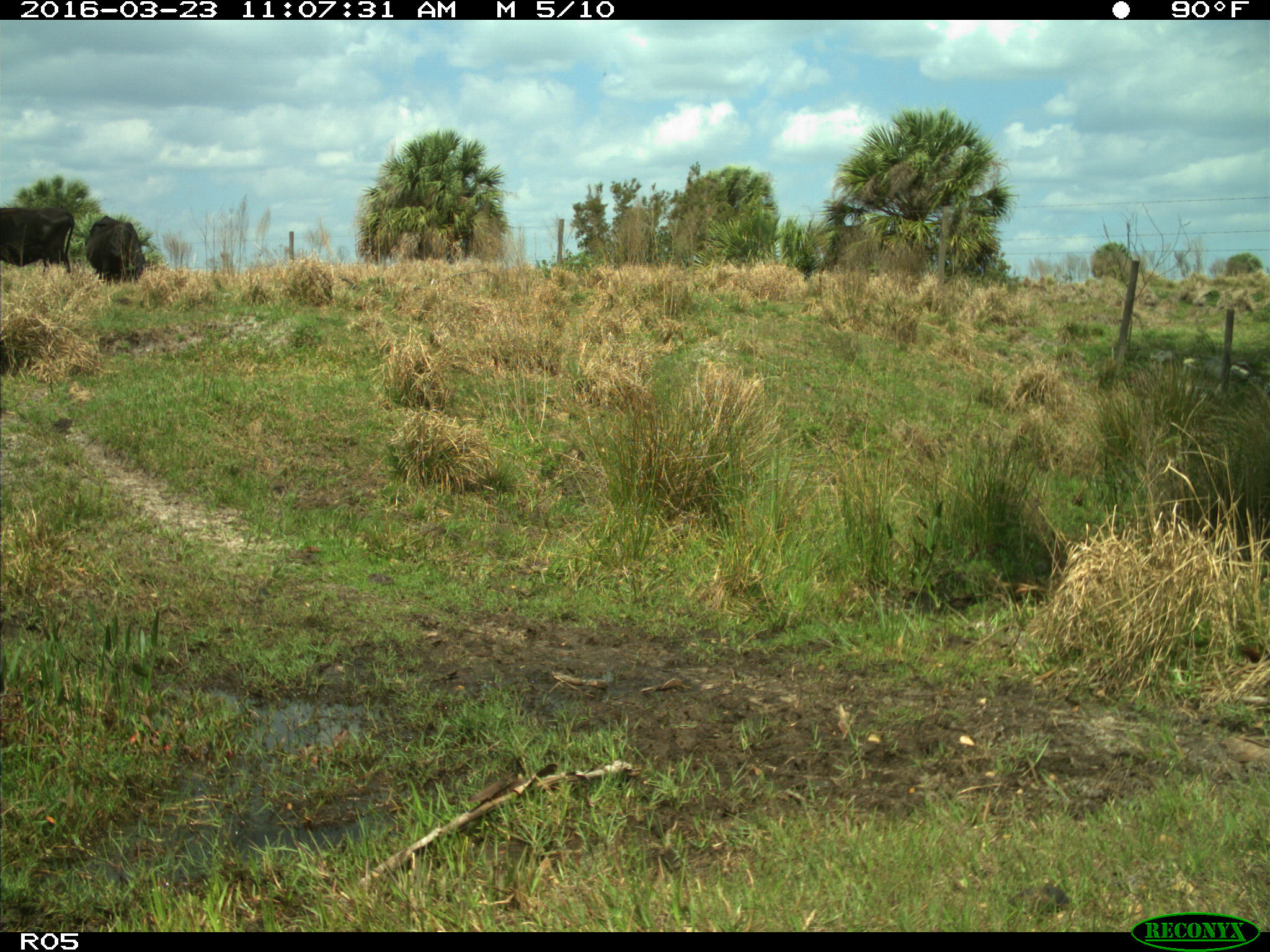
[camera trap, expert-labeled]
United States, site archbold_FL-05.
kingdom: Animalia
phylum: Chordata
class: Mammalia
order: Artiodactyla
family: Bovidae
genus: Bos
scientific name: Bos taurus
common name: domestic cow